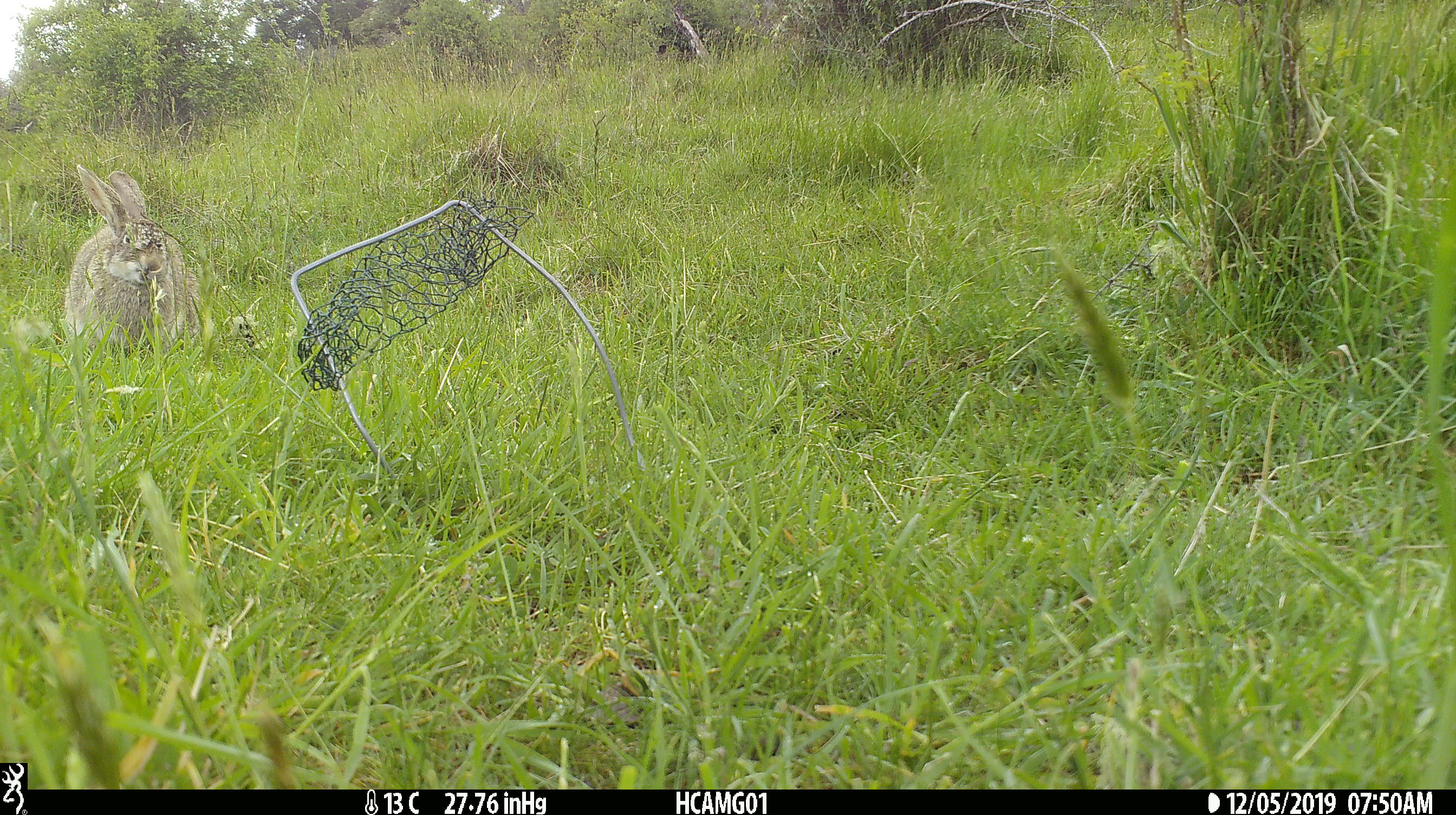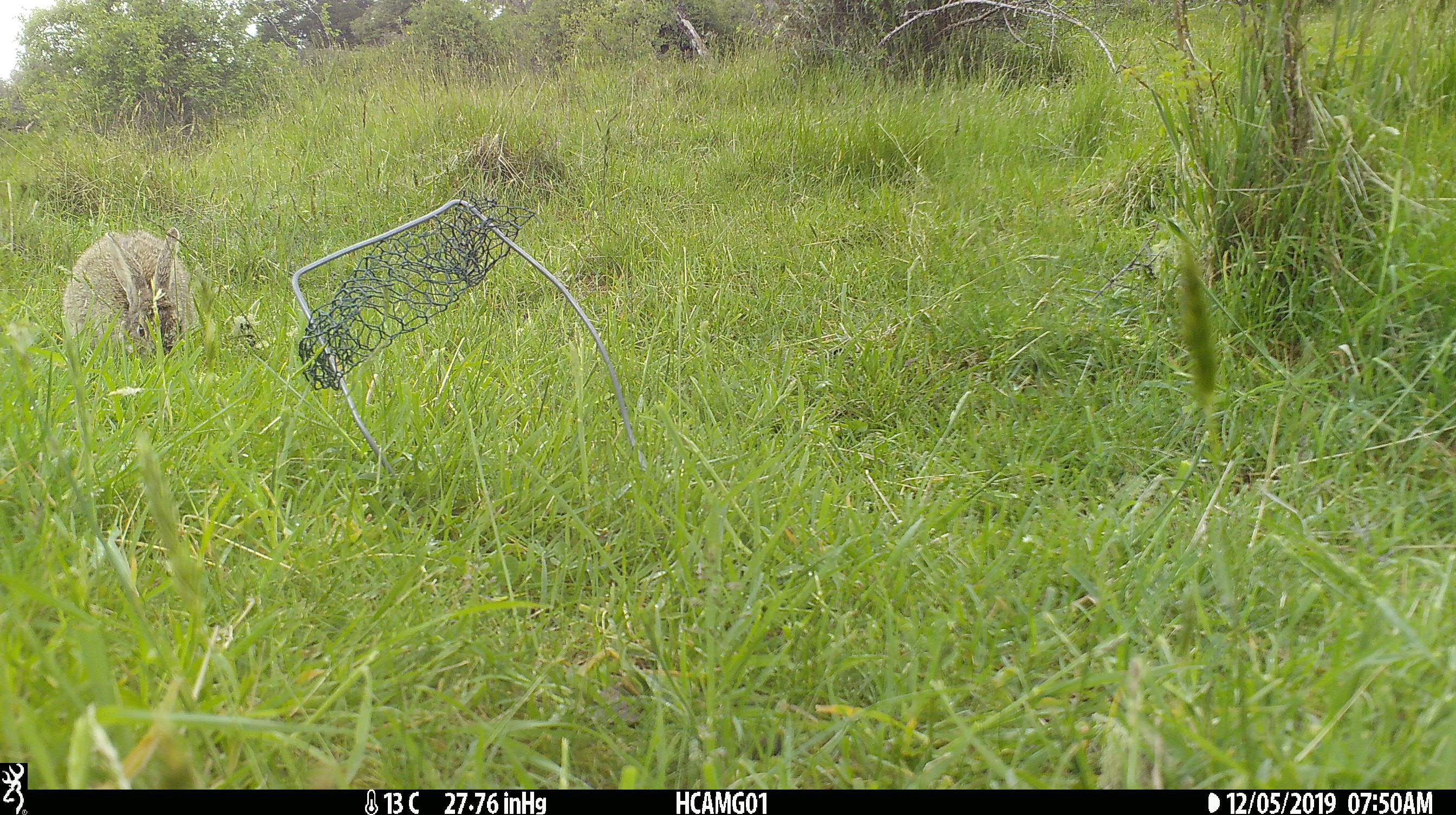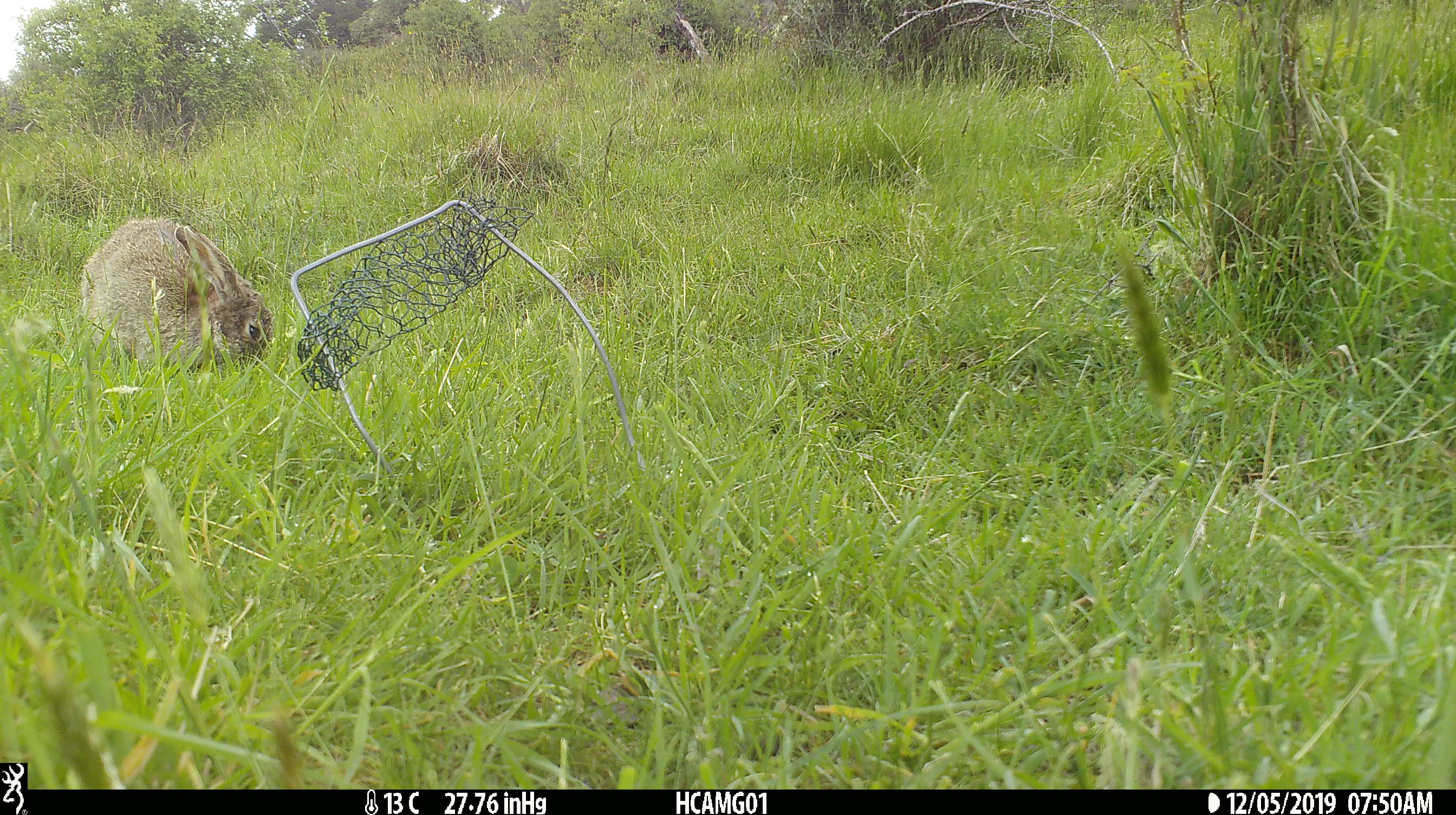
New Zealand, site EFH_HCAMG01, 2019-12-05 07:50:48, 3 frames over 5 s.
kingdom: Animalia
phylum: Chordata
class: Mammalia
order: Lagomorpha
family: Leporidae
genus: Lepus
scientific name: Lepus europaeus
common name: brown hare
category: hare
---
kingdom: Animalia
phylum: Chordata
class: Mammalia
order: Lagomorpha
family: Leporidae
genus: Oryctolagus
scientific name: Oryctolagus cuniculus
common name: european rabbit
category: rabbit